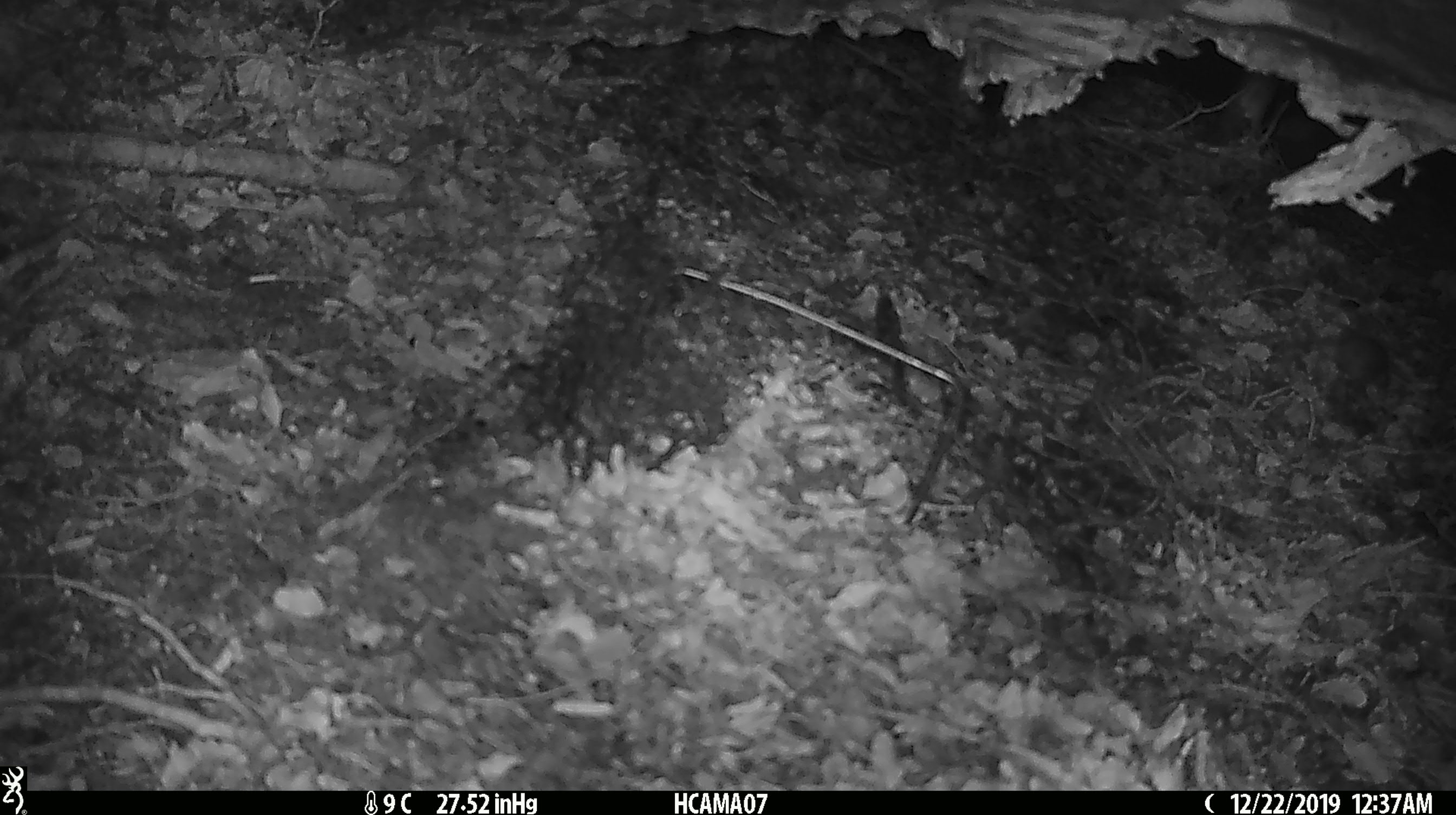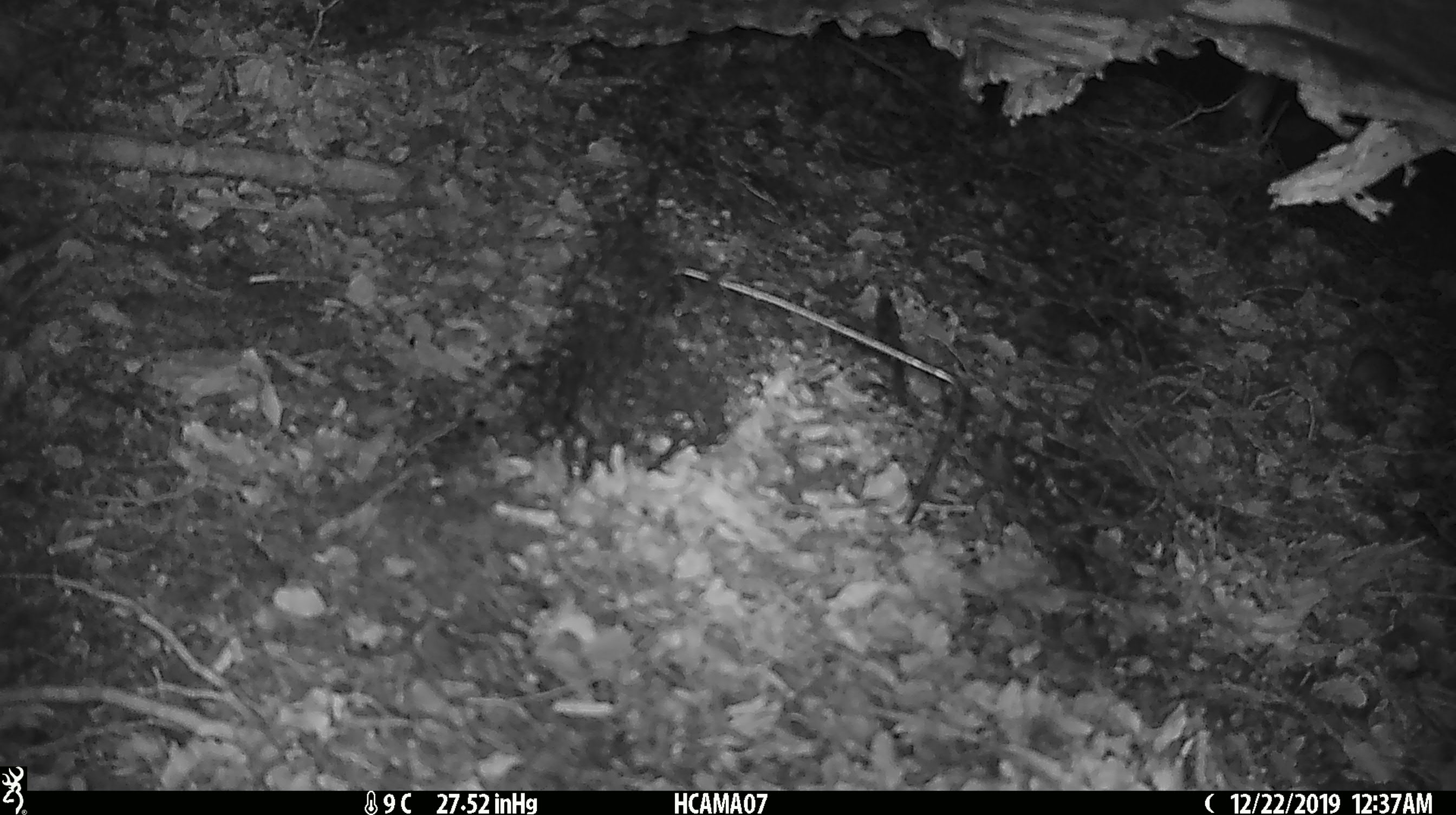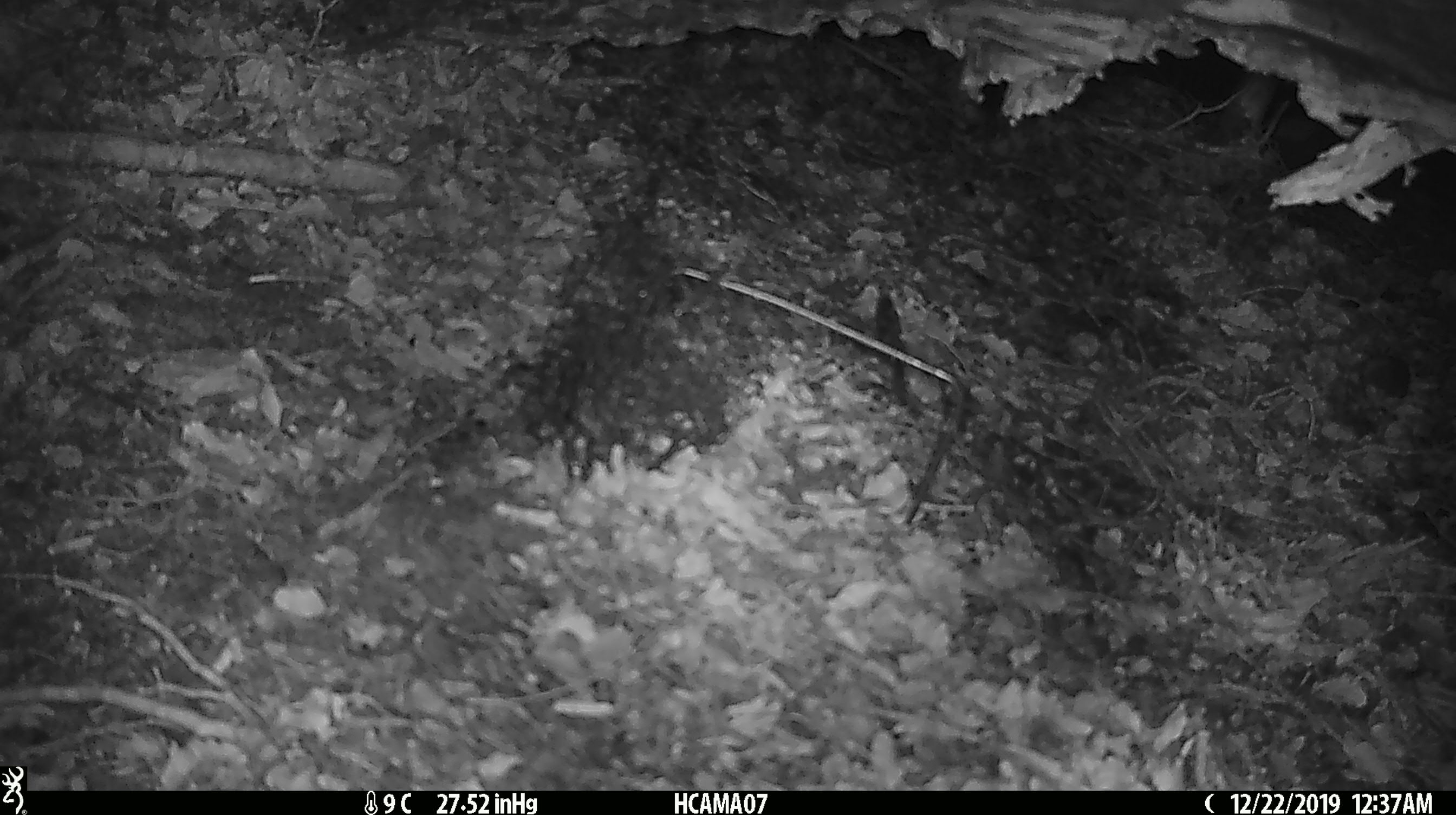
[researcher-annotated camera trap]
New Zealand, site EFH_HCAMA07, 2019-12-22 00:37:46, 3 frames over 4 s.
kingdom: Animalia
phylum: Chordata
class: Mammalia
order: Rodentia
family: Muridae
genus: Mus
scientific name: Mus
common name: mouse